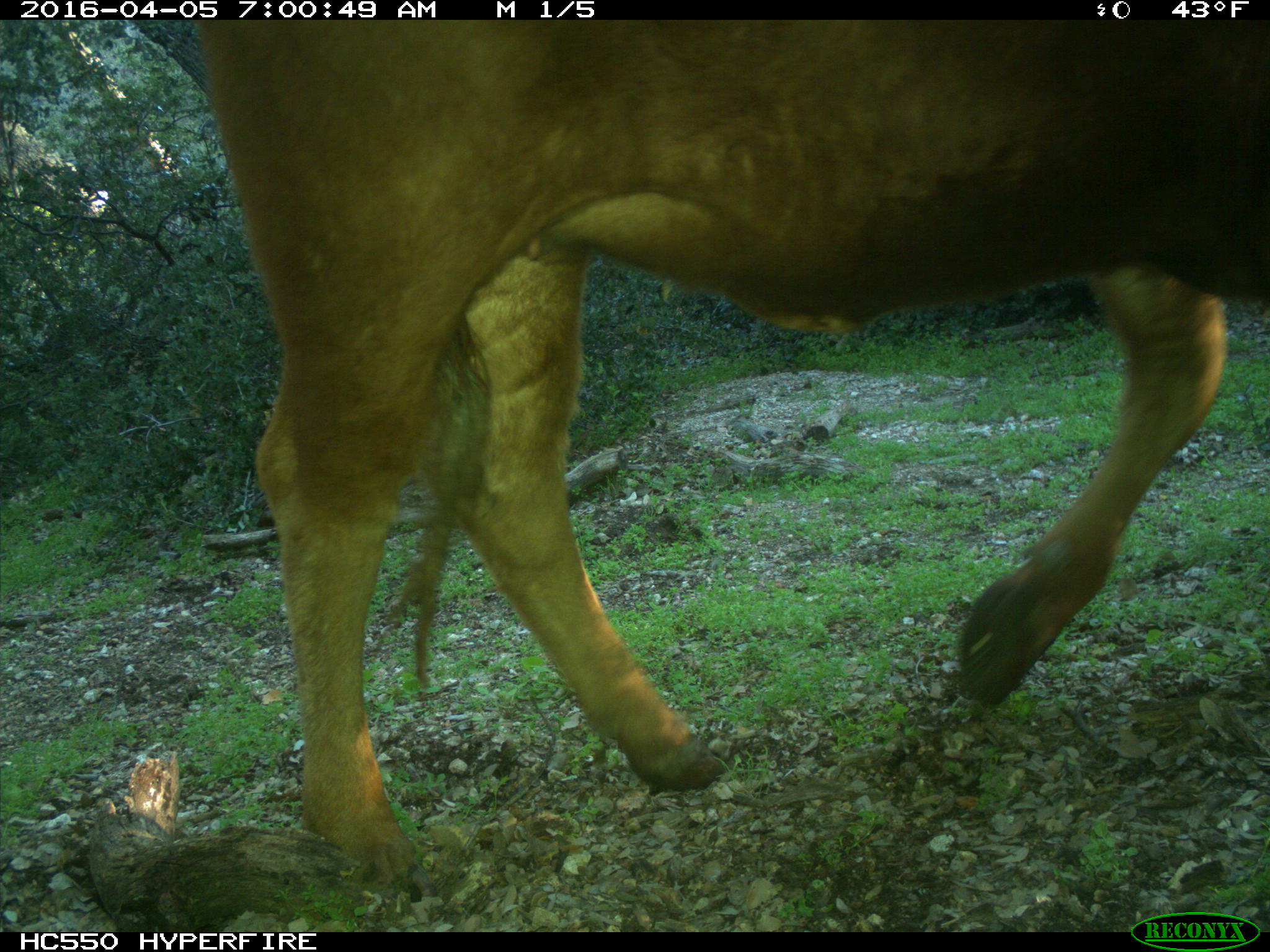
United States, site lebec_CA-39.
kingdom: Animalia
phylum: Chordata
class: Mammalia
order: Artiodactyla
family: Bovidae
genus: Bos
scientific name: Bos taurus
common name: domestic cow